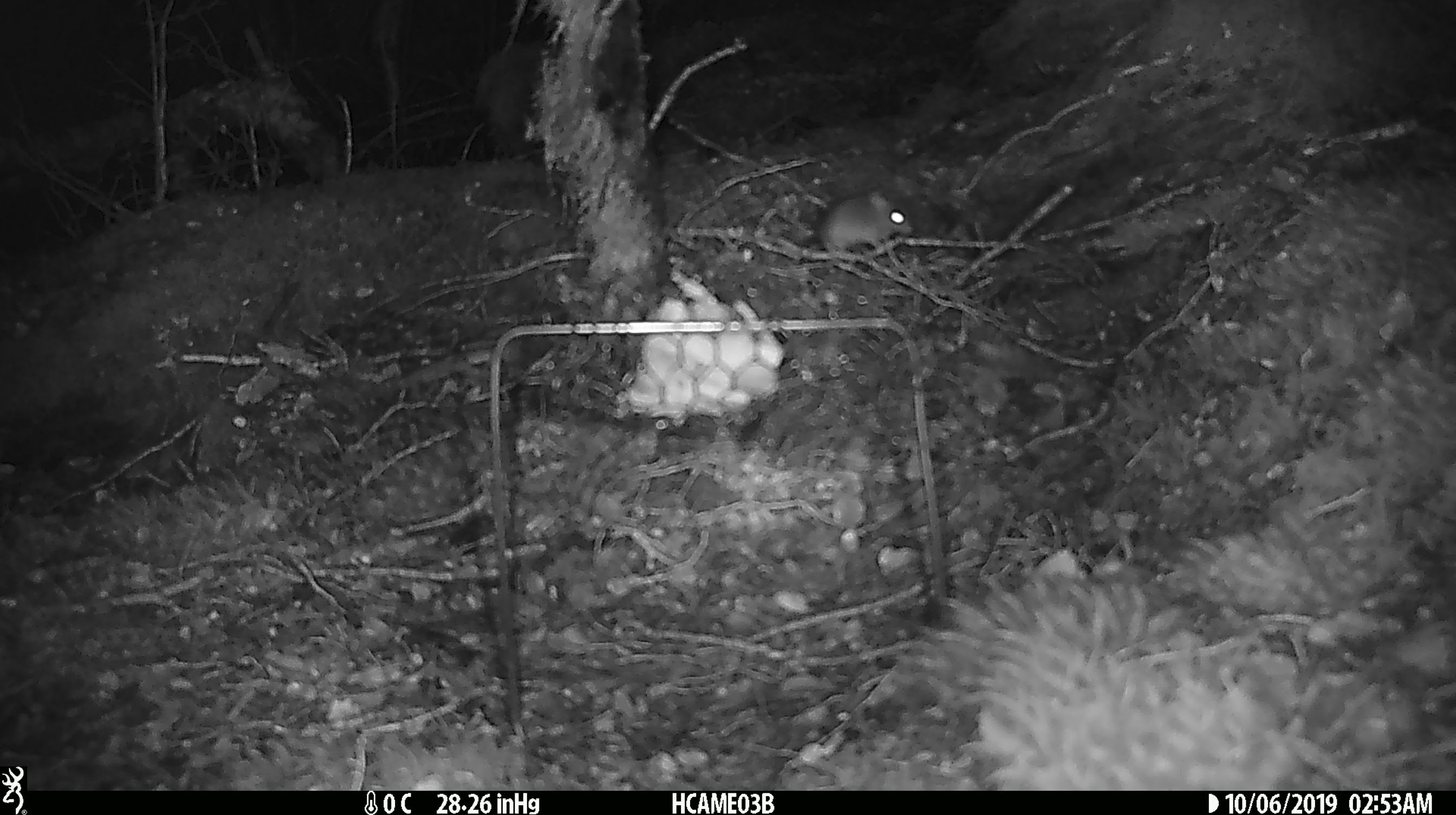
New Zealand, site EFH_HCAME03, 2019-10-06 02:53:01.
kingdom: Animalia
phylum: Chordata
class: Mammalia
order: Rodentia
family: Muridae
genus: Mus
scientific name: Mus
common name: mouse